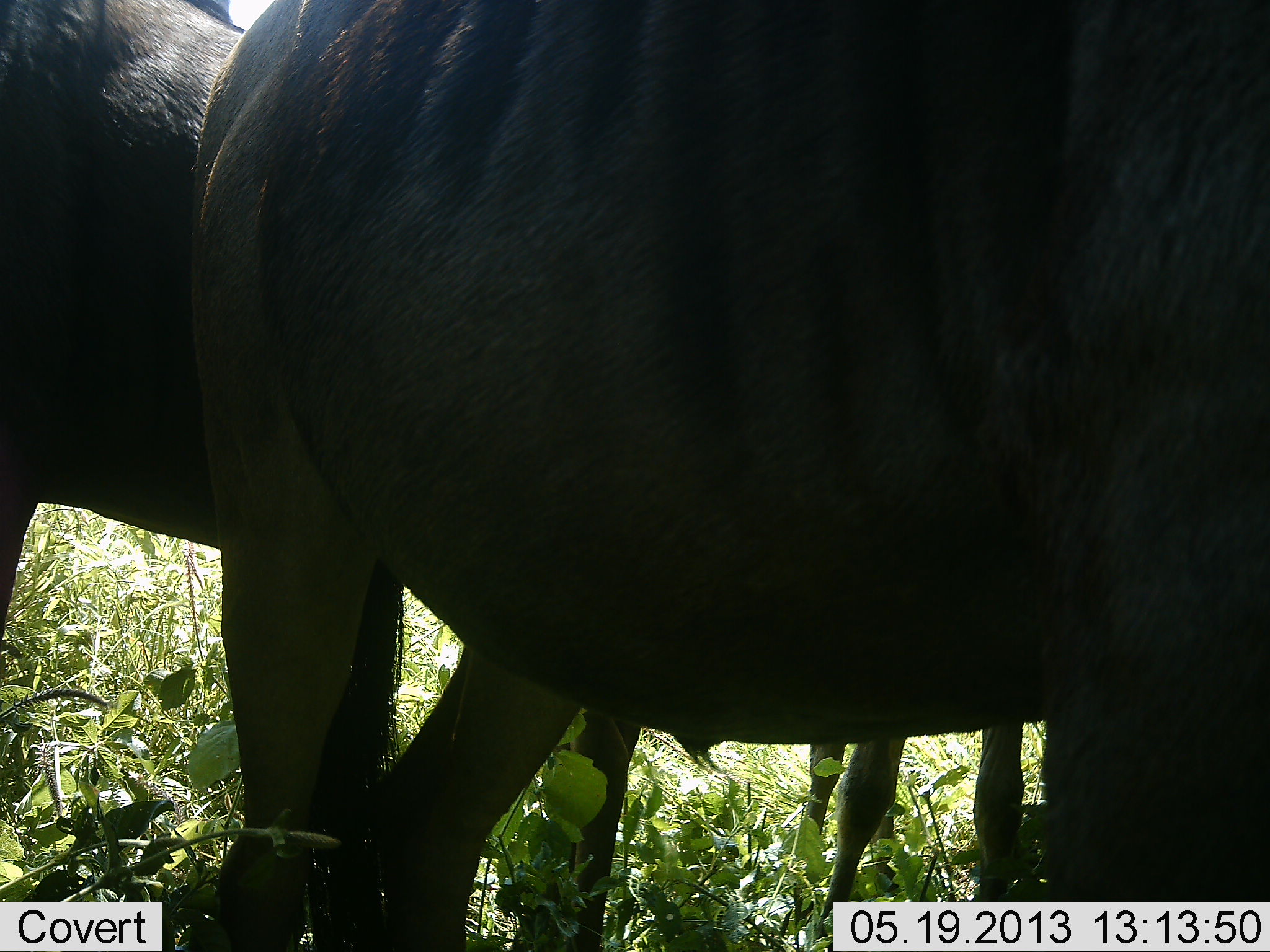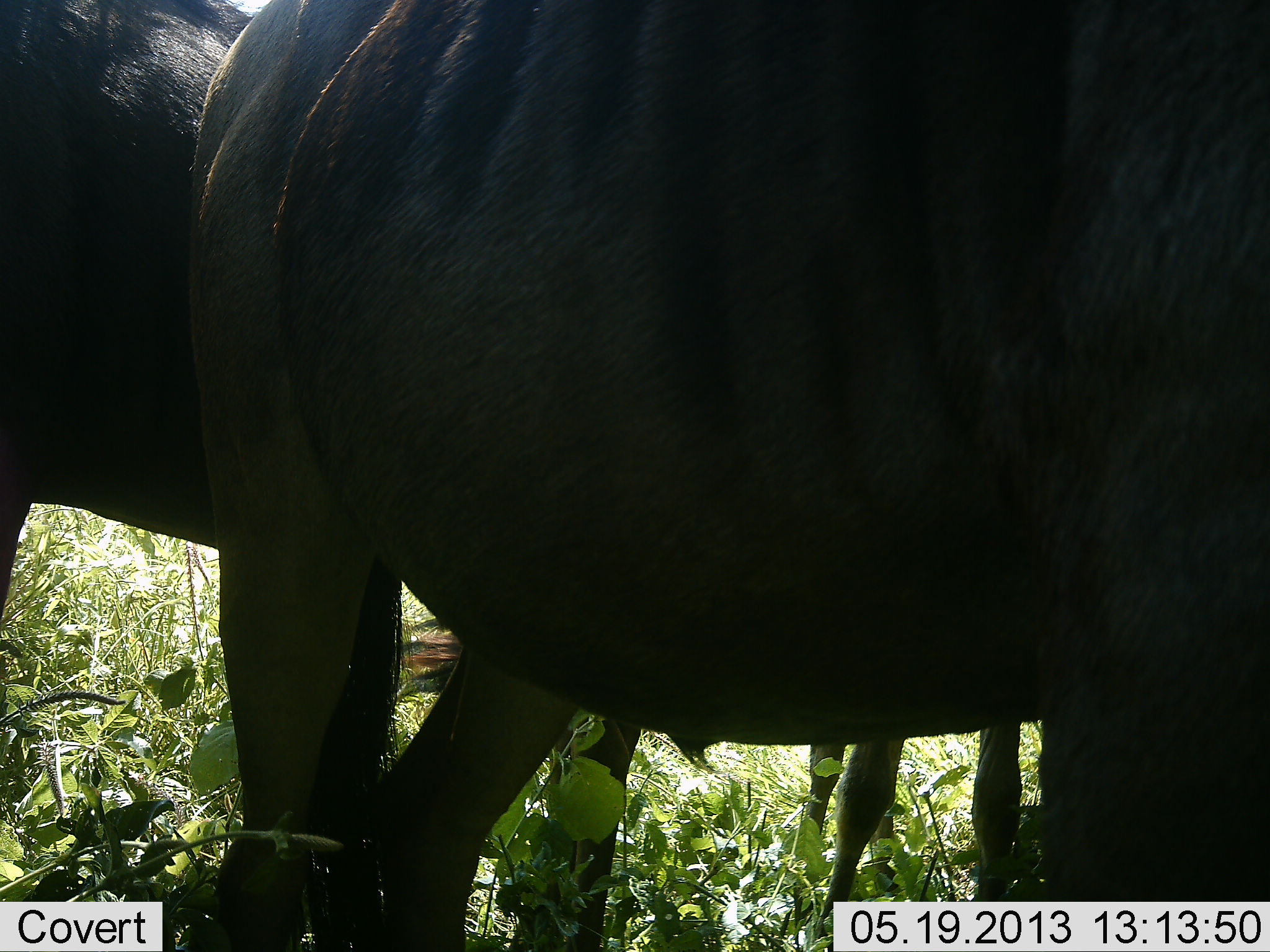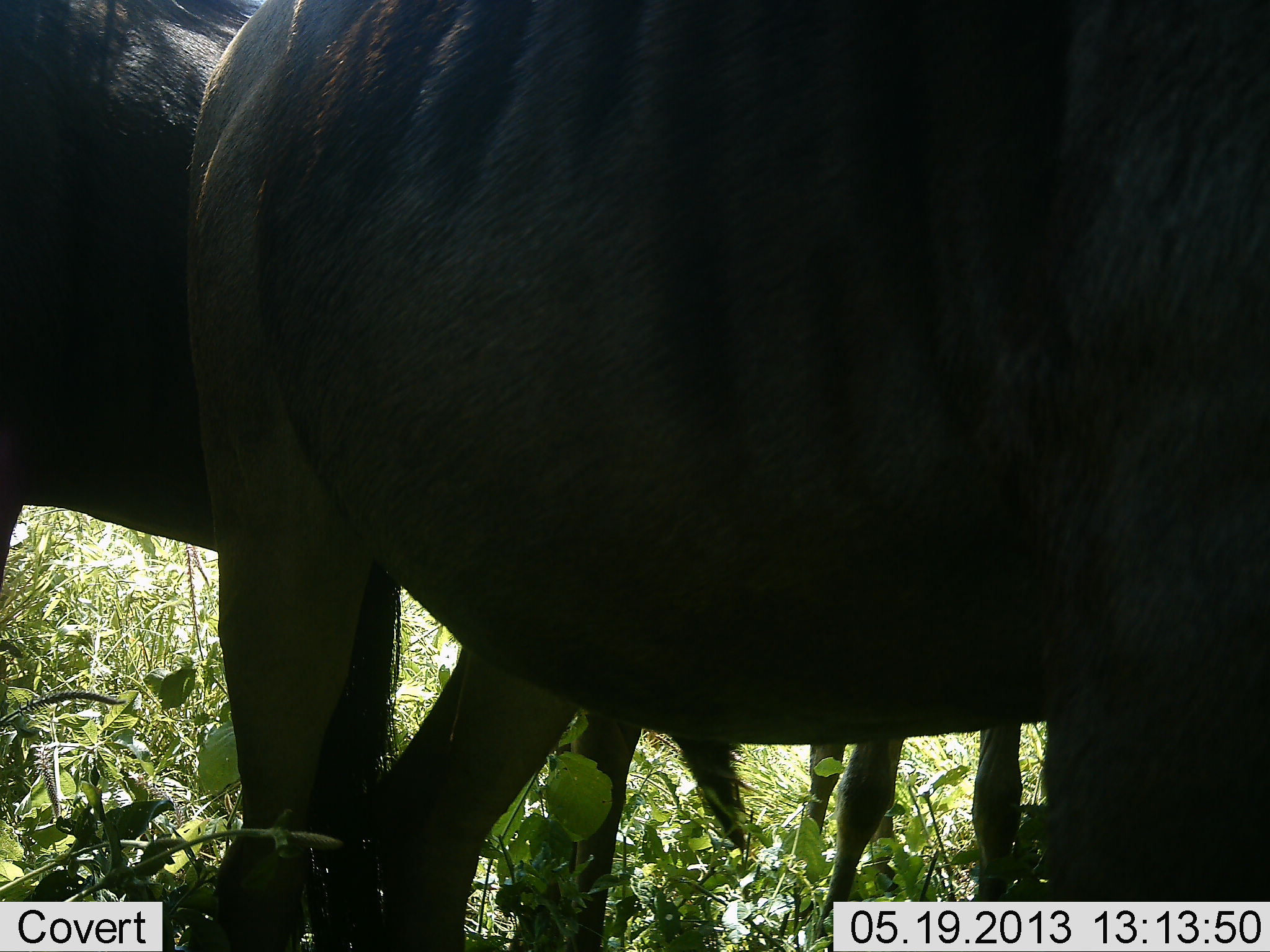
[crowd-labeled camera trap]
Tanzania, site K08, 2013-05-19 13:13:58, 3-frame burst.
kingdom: Animalia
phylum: Chordata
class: Mammalia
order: Artiodactyla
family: Bovidae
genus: Connochaetes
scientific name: Connochaetes taurinus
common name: blue wildebeest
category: wildebeest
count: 3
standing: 100%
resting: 0%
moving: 0%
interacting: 0%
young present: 0%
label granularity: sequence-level